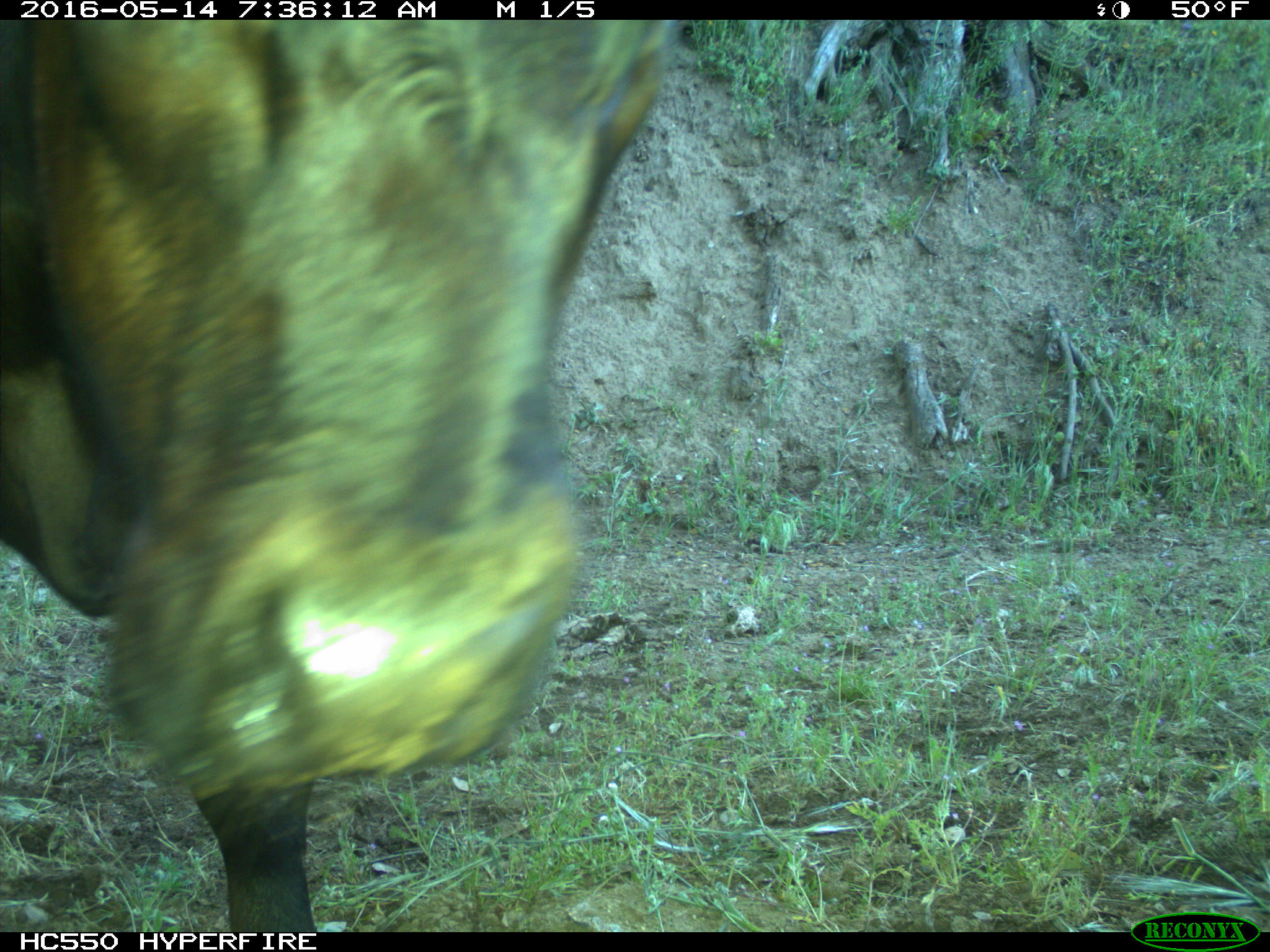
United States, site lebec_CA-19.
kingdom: Animalia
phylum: Chordata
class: Mammalia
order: Artiodactyla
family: Bovidae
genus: Bos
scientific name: Bos taurus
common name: domestic cow